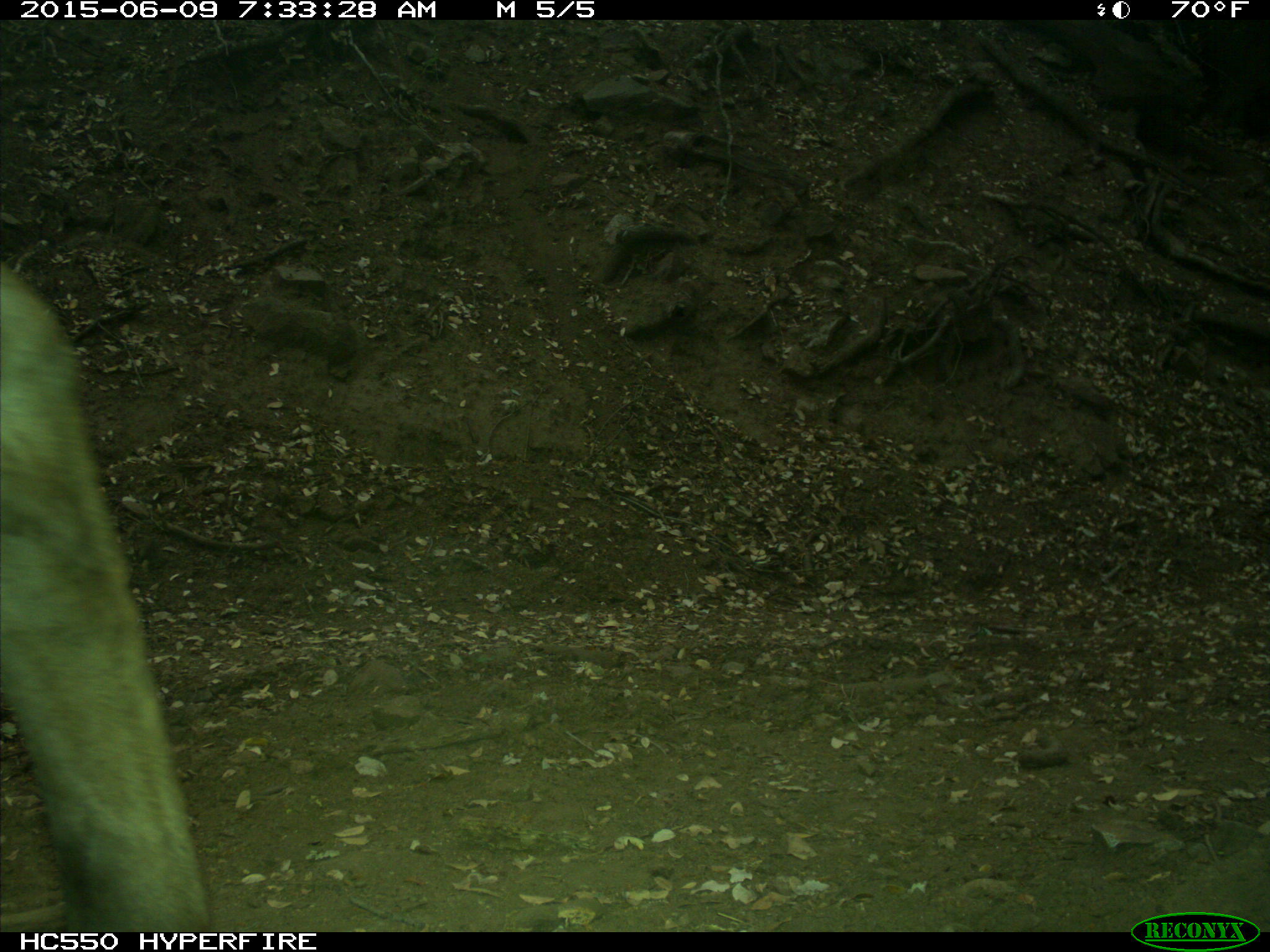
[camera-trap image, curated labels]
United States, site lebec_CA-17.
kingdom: Animalia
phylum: Chordata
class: Mammalia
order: Artiodactyla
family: Bovidae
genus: Bos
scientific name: Bos taurus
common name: domestic cow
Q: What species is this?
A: Bos taurus (domestic cow).